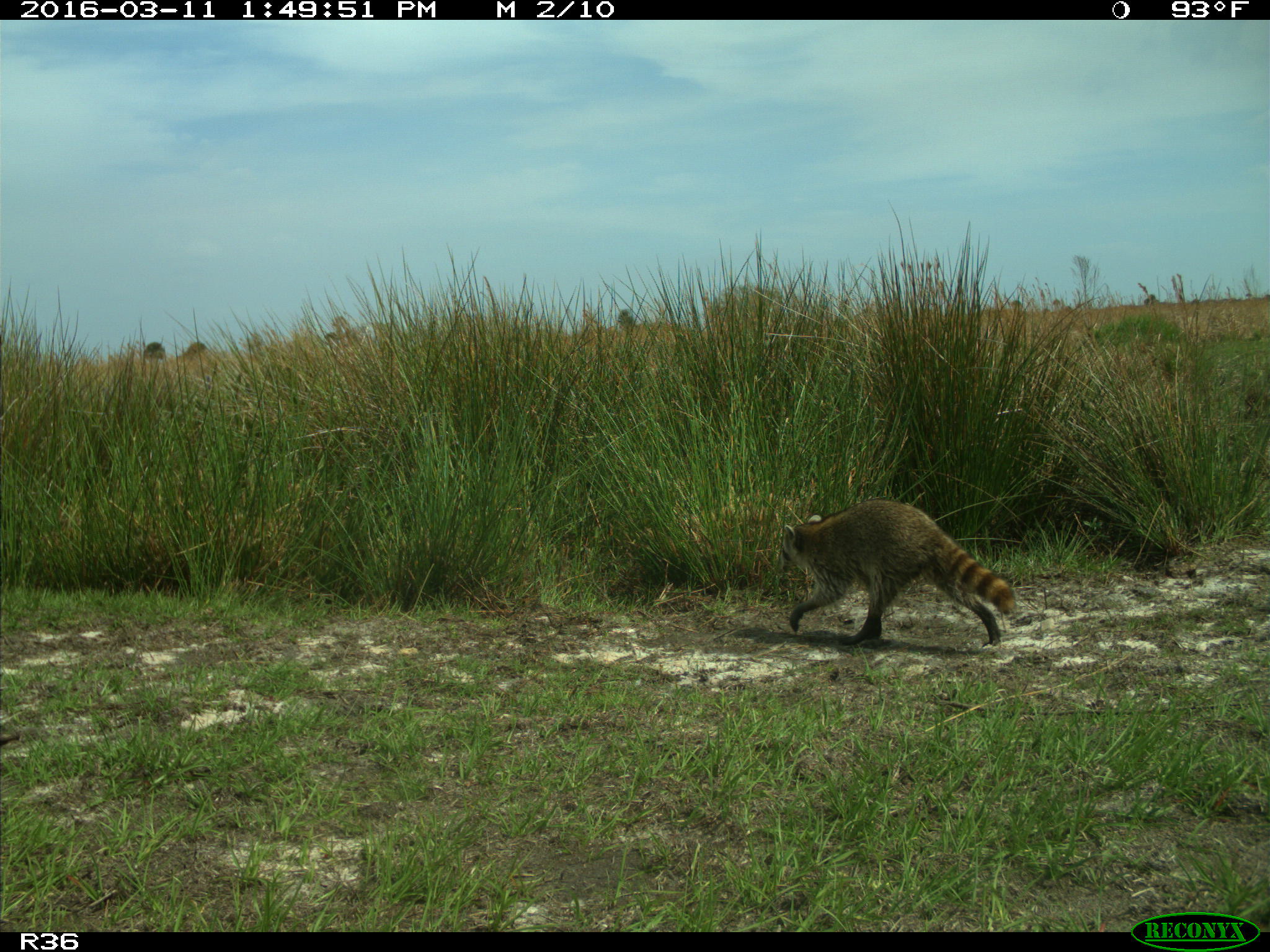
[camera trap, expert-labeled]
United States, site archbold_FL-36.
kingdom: Animalia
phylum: Chordata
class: Mammalia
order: Carnivora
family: Procyonidae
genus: Procyon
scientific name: Procyon lotor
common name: common raccoon